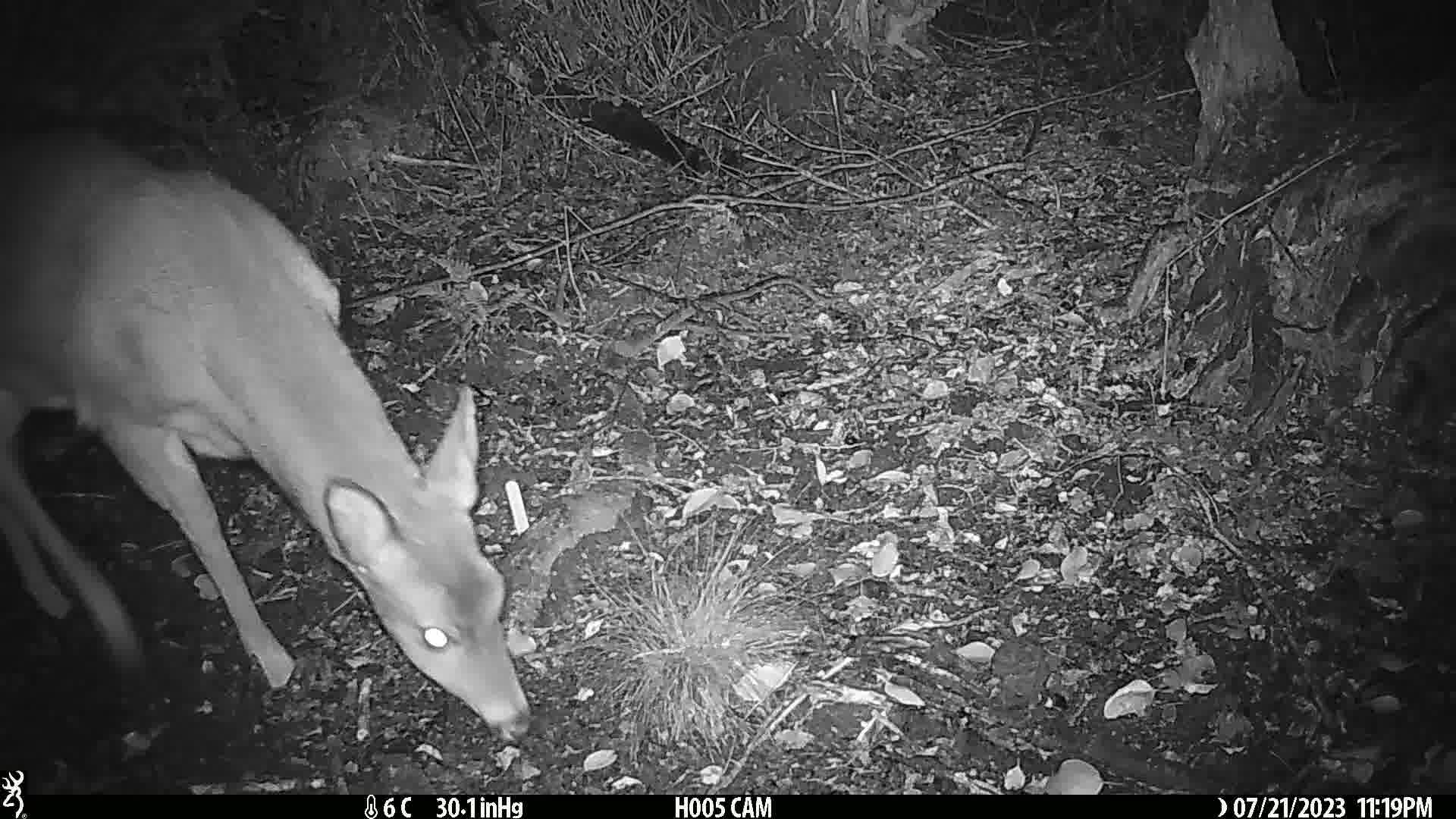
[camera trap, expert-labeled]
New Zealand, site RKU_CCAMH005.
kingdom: Animalia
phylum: Chordata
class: Mammalia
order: Artiodactyla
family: Cervidae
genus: Odocoileus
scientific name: Odocoileus virginianus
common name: white-tailed deer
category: white tailed deer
White tailed deer (white-tailed deer) (Odocoileus virginianus).